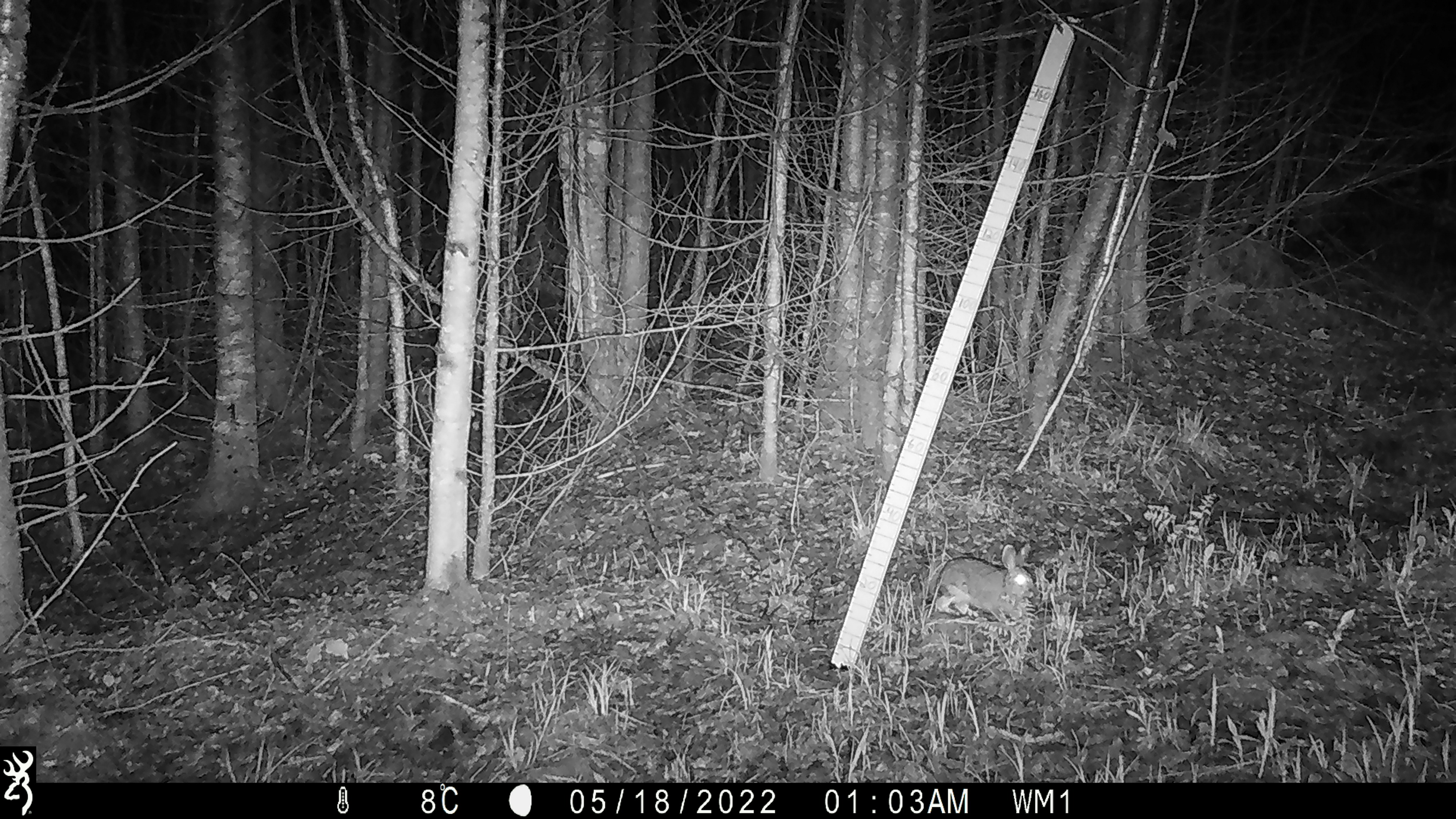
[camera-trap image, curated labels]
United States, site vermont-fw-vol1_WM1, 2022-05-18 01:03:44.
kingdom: Animalia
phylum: Chordata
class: Mammalia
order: Lagomorpha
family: Leporidae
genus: Lepus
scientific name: Lepus americanus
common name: snowshoe hare